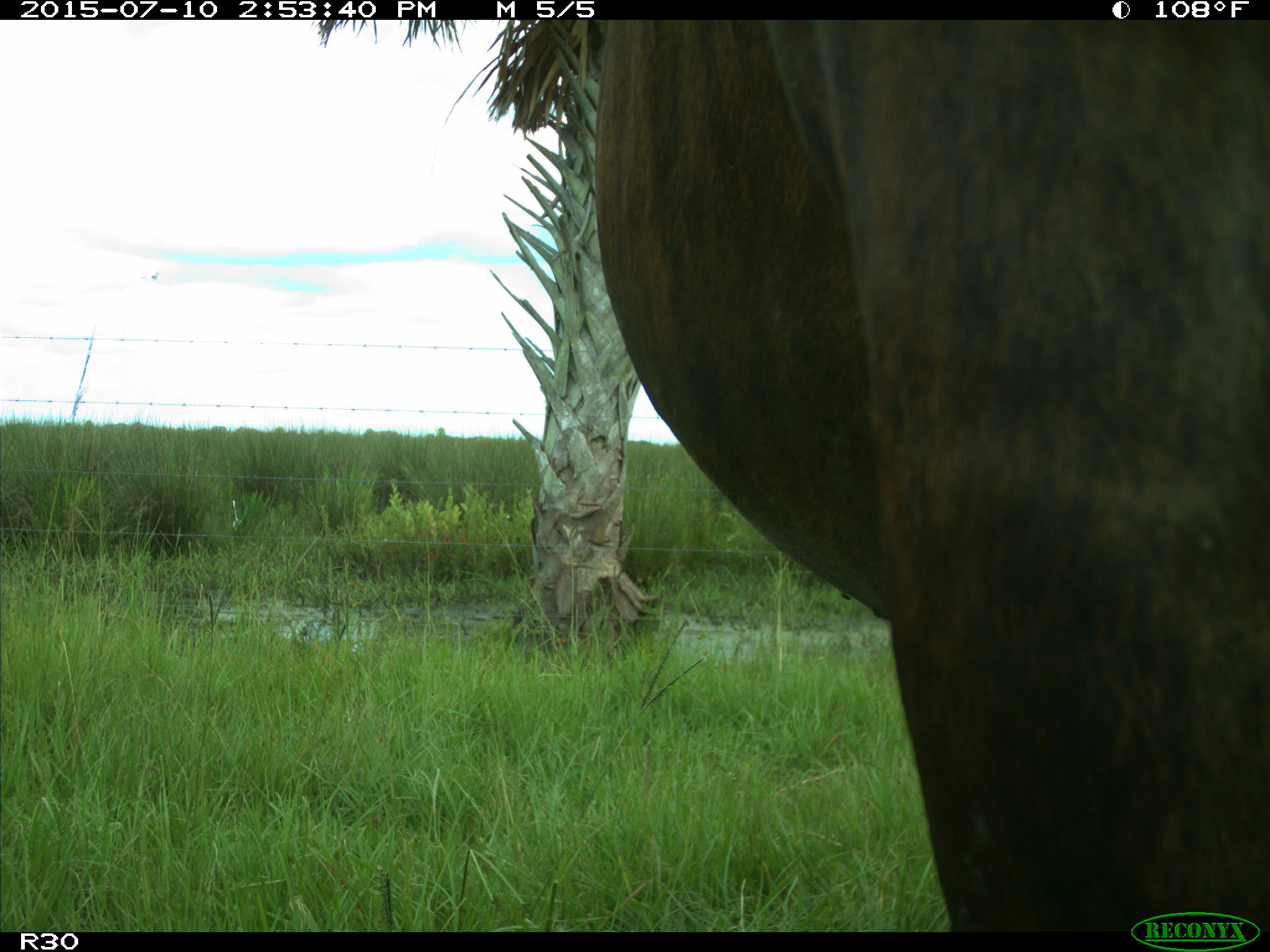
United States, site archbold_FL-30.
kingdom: Animalia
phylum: Chordata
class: Mammalia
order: Artiodactyla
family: Bovidae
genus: Bos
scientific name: Bos taurus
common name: domestic cow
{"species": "Bos taurus (domestic cow)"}